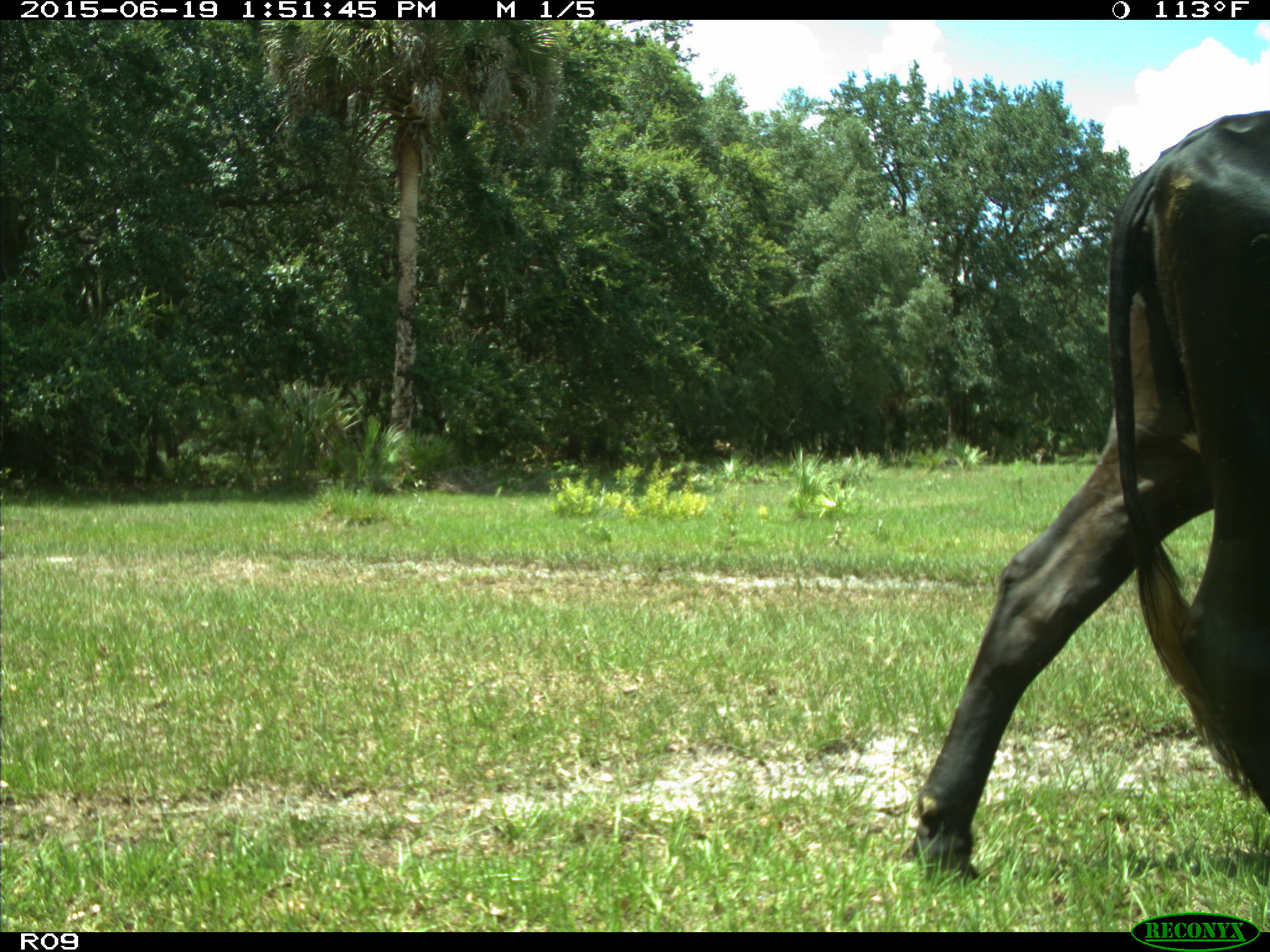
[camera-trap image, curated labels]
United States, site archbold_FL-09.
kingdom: Animalia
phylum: Chordata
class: Mammalia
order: Artiodactyla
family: Bovidae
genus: Bos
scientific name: Bos taurus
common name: domestic cow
Bos taurus (domestic cow).